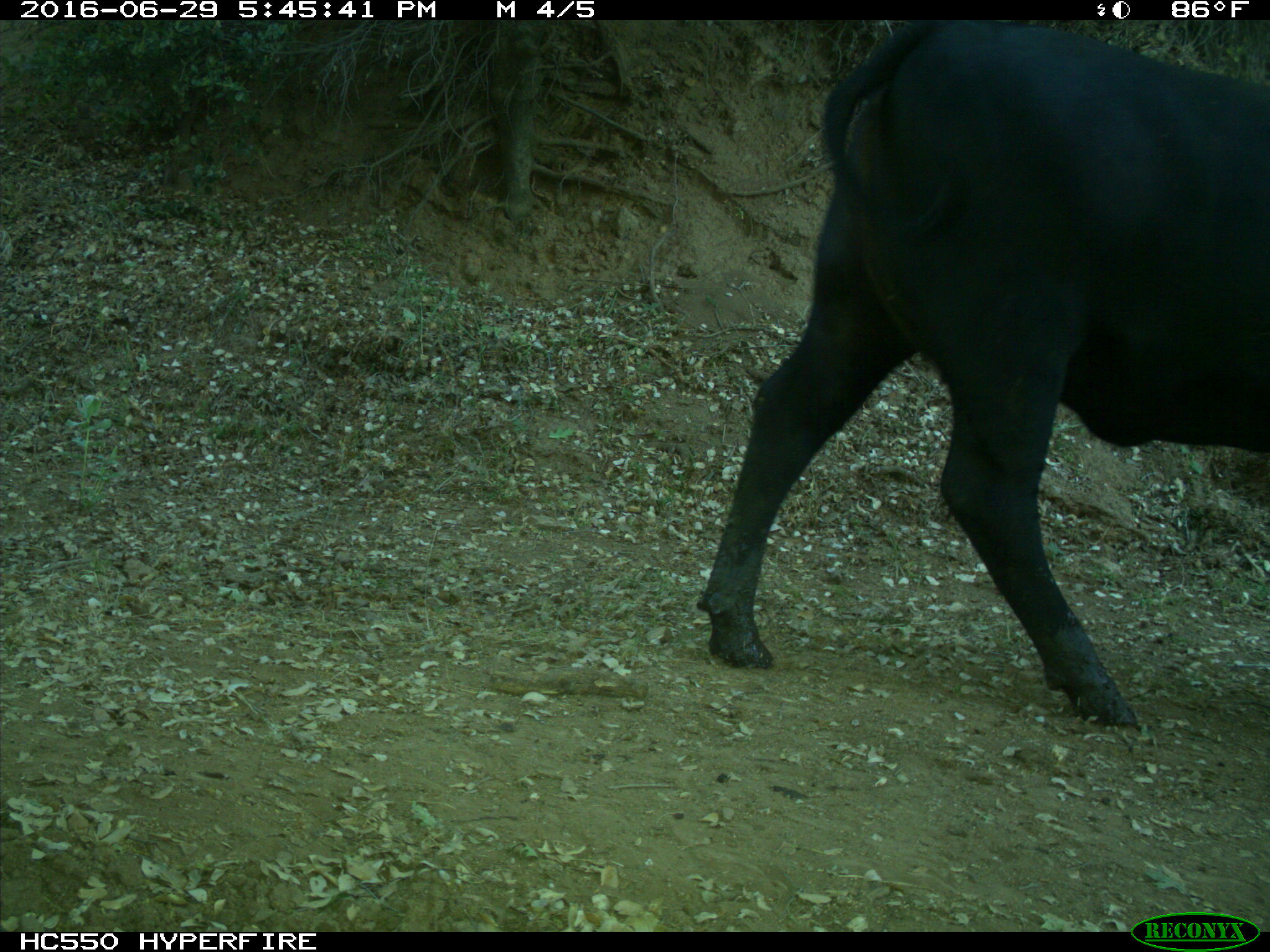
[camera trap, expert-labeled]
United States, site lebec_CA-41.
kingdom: Animalia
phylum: Chordata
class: Mammalia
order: Artiodactyla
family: Bovidae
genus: Bos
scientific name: Bos taurus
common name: domestic cow